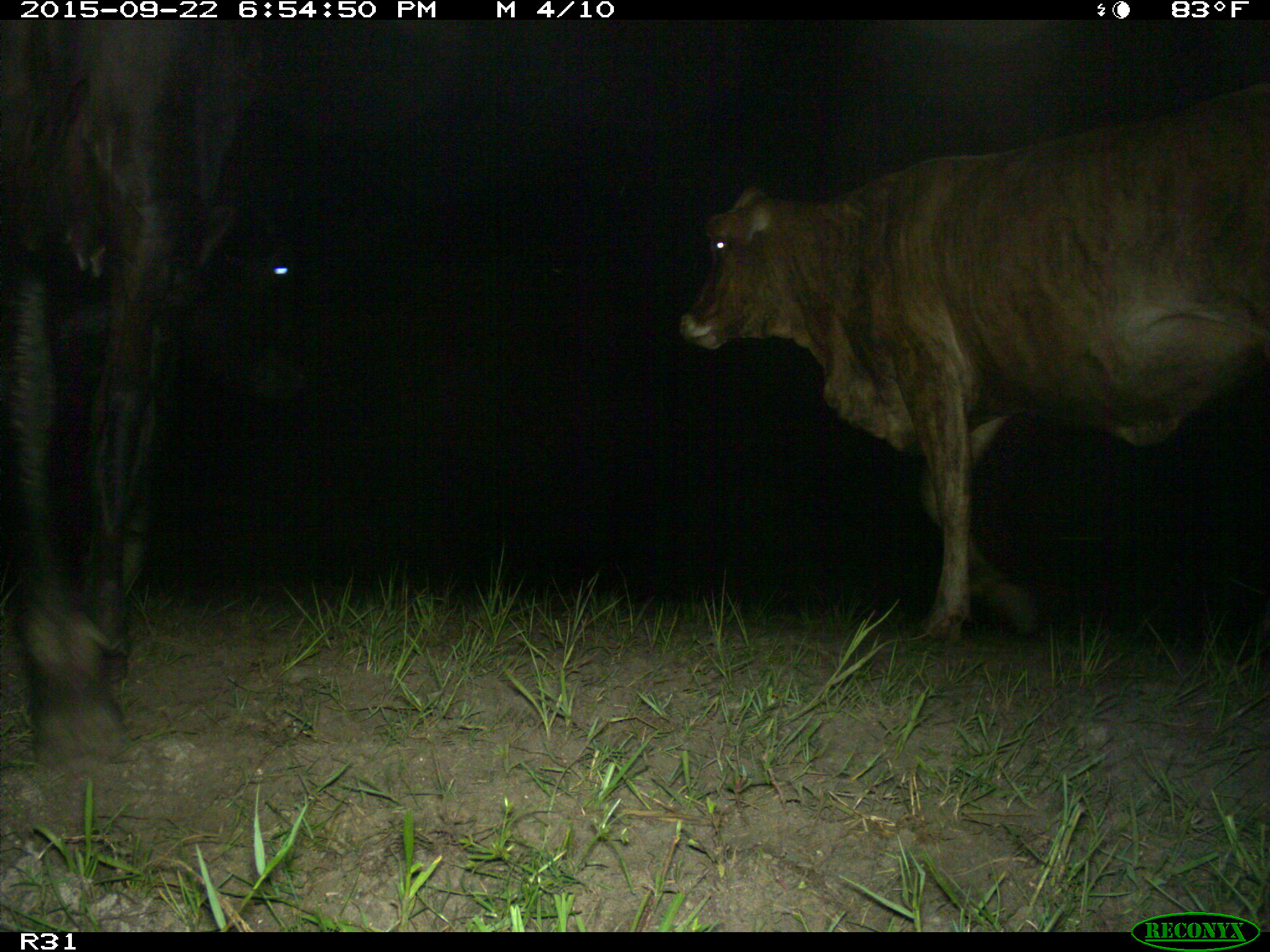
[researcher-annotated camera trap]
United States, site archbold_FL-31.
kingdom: Animalia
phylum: Chordata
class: Mammalia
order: Artiodactyla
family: Bovidae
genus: Bos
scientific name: Bos taurus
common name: domestic cow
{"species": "Bos taurus (domestic cow)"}